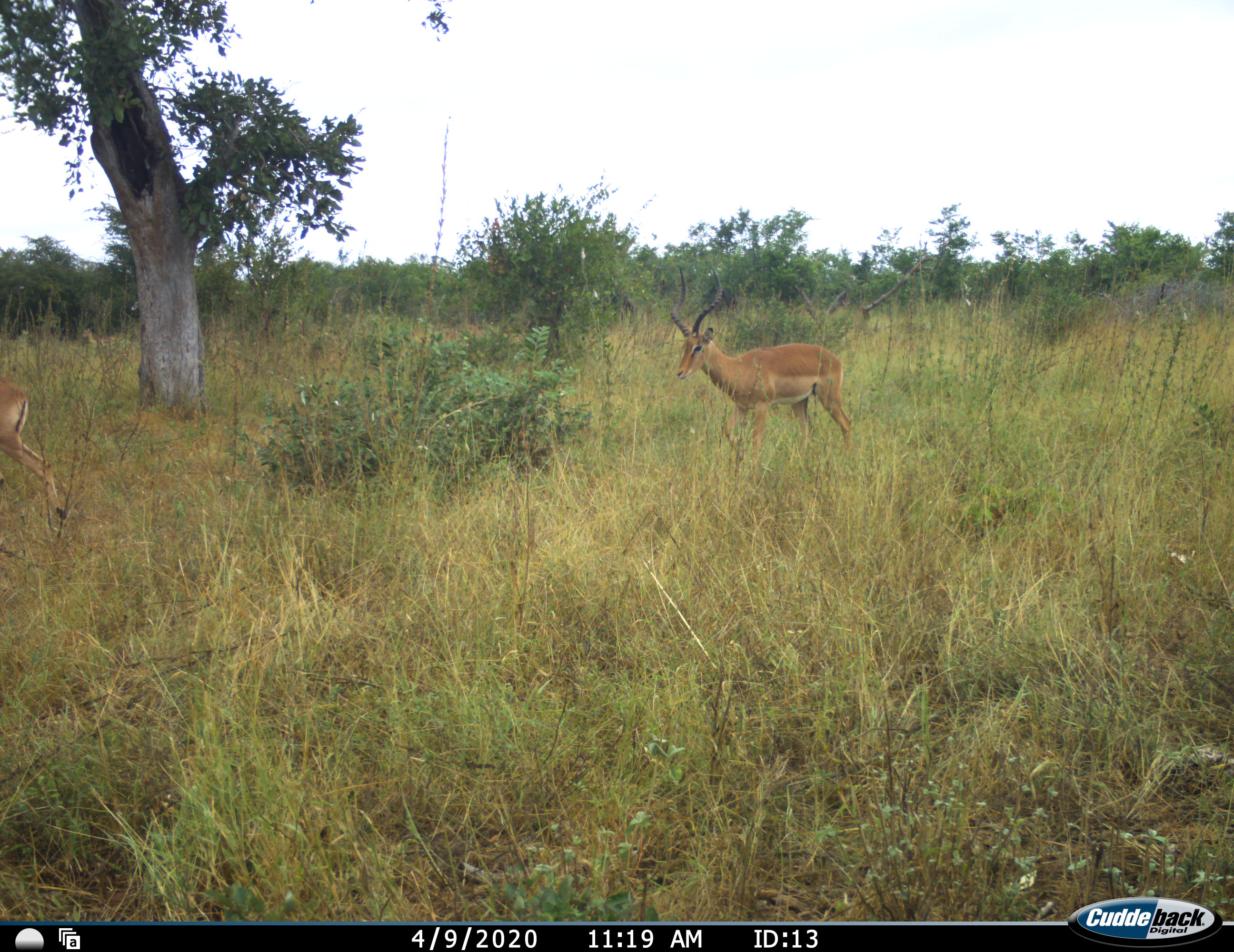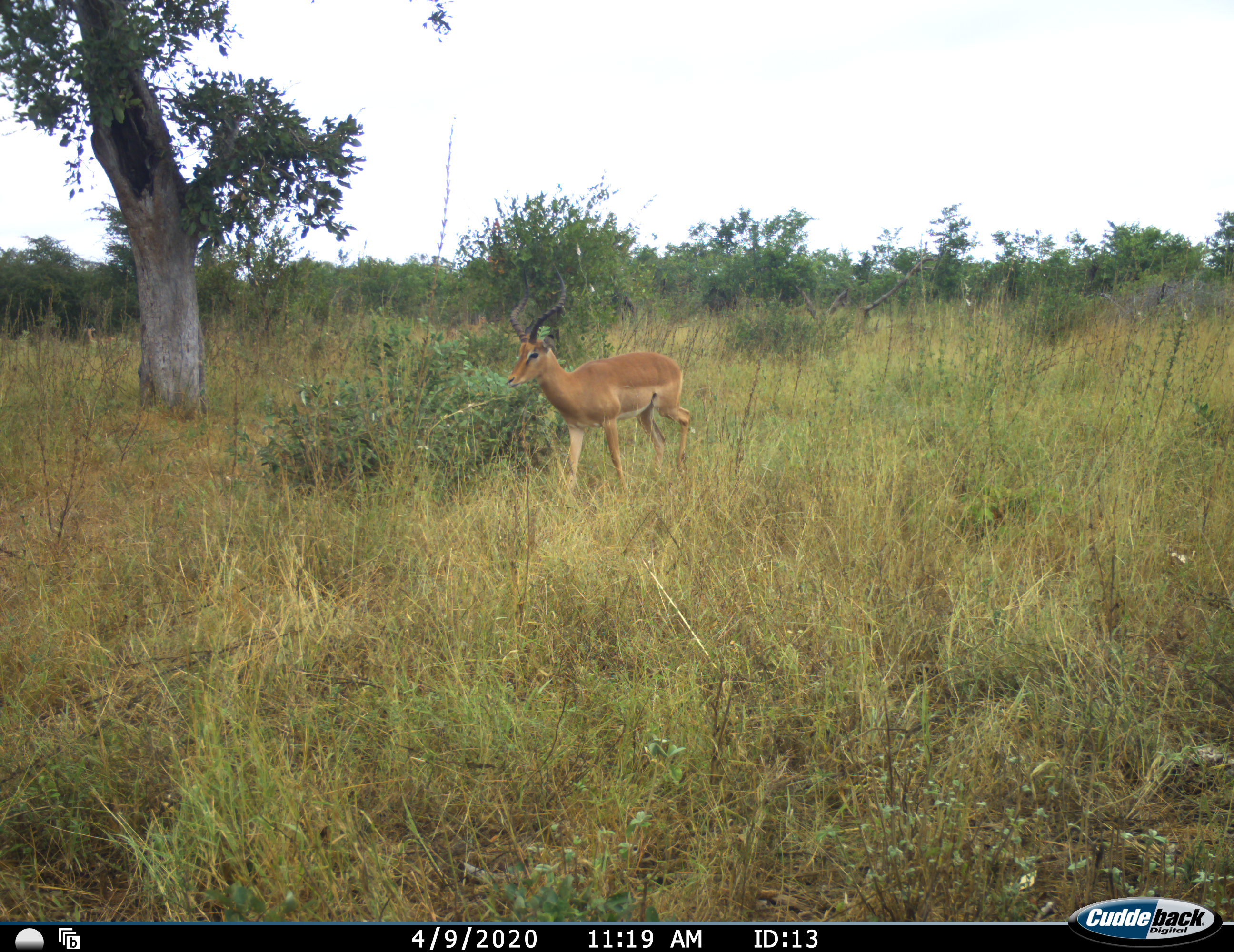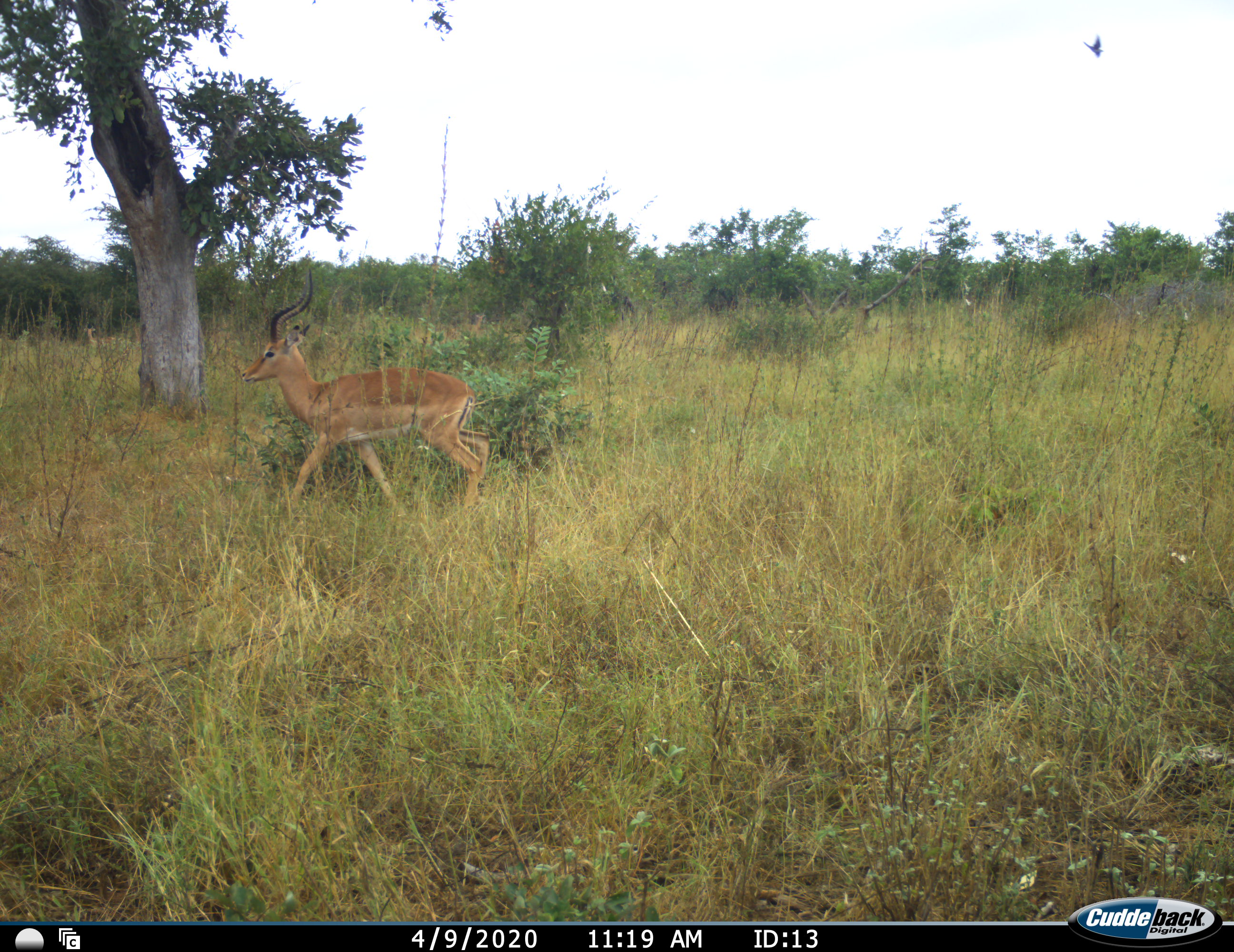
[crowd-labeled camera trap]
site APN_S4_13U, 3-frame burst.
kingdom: Animalia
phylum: Chordata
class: Mammalia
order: Artiodactyla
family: Bovidae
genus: Aepyceros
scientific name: Aepyceros melampus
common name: impala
Impala (Aepyceros melampus), count 2. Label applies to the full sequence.